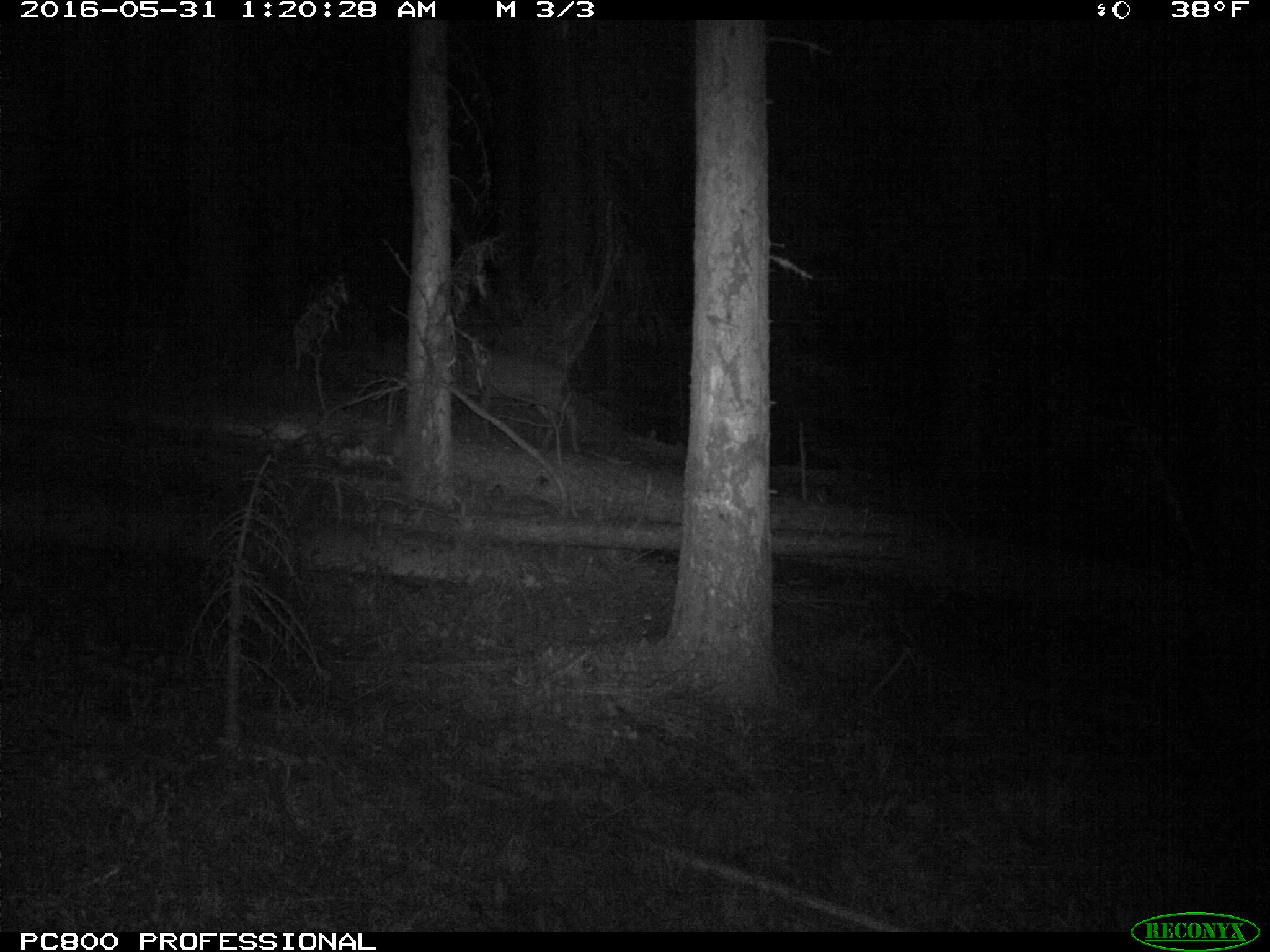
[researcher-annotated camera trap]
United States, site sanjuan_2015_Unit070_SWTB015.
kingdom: Animalia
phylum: Chordata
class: Mammalia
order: Artiodactyla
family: Cervidae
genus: Odocoileus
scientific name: Odocoileus hemionus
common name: mule deer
Odocoileus hemionus (mule deer).